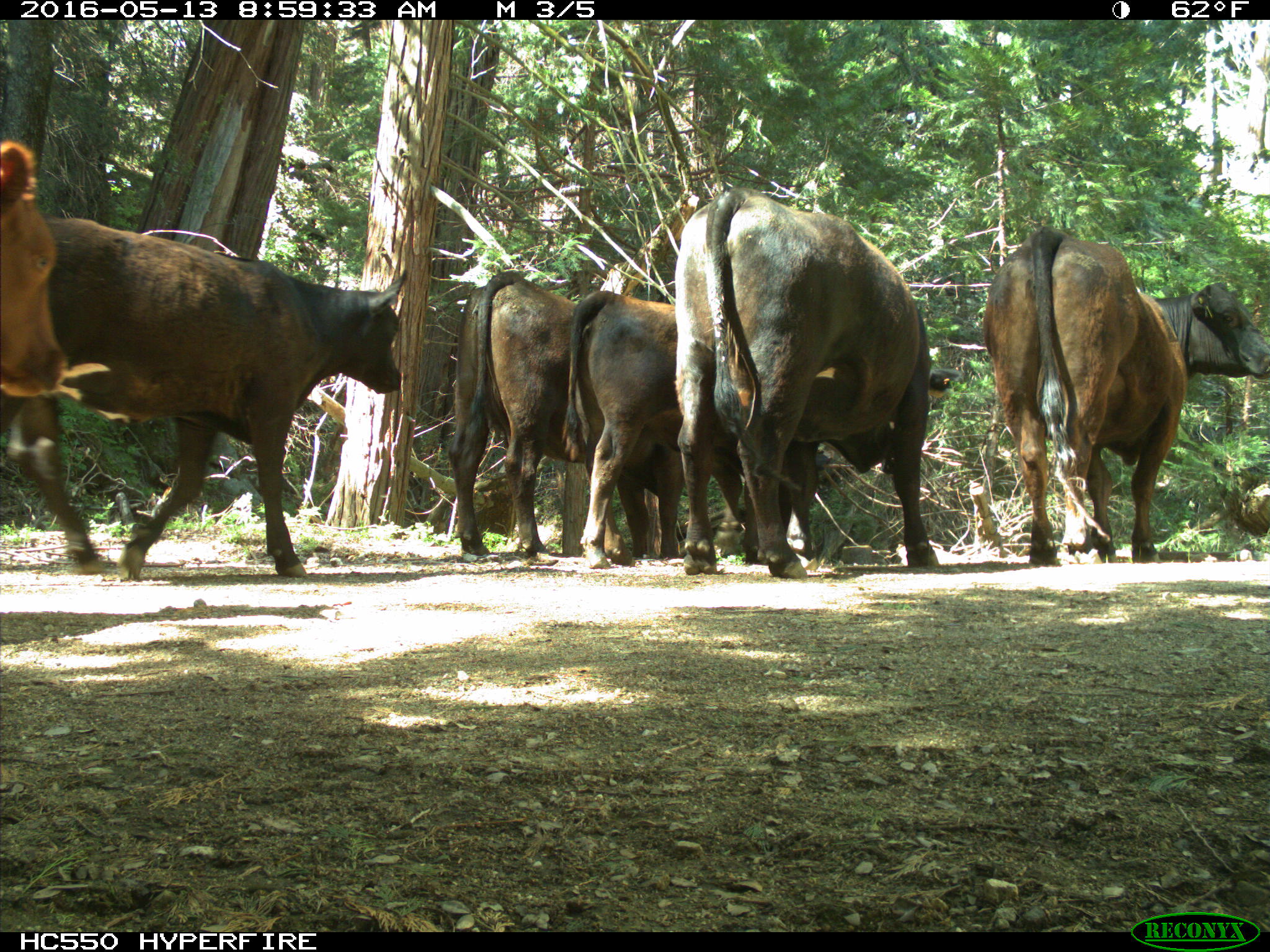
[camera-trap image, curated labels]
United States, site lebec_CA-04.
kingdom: Animalia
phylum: Chordata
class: Mammalia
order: Artiodactyla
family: Bovidae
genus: Bos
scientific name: Bos taurus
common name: domestic cow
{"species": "Bos taurus (domestic cow)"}